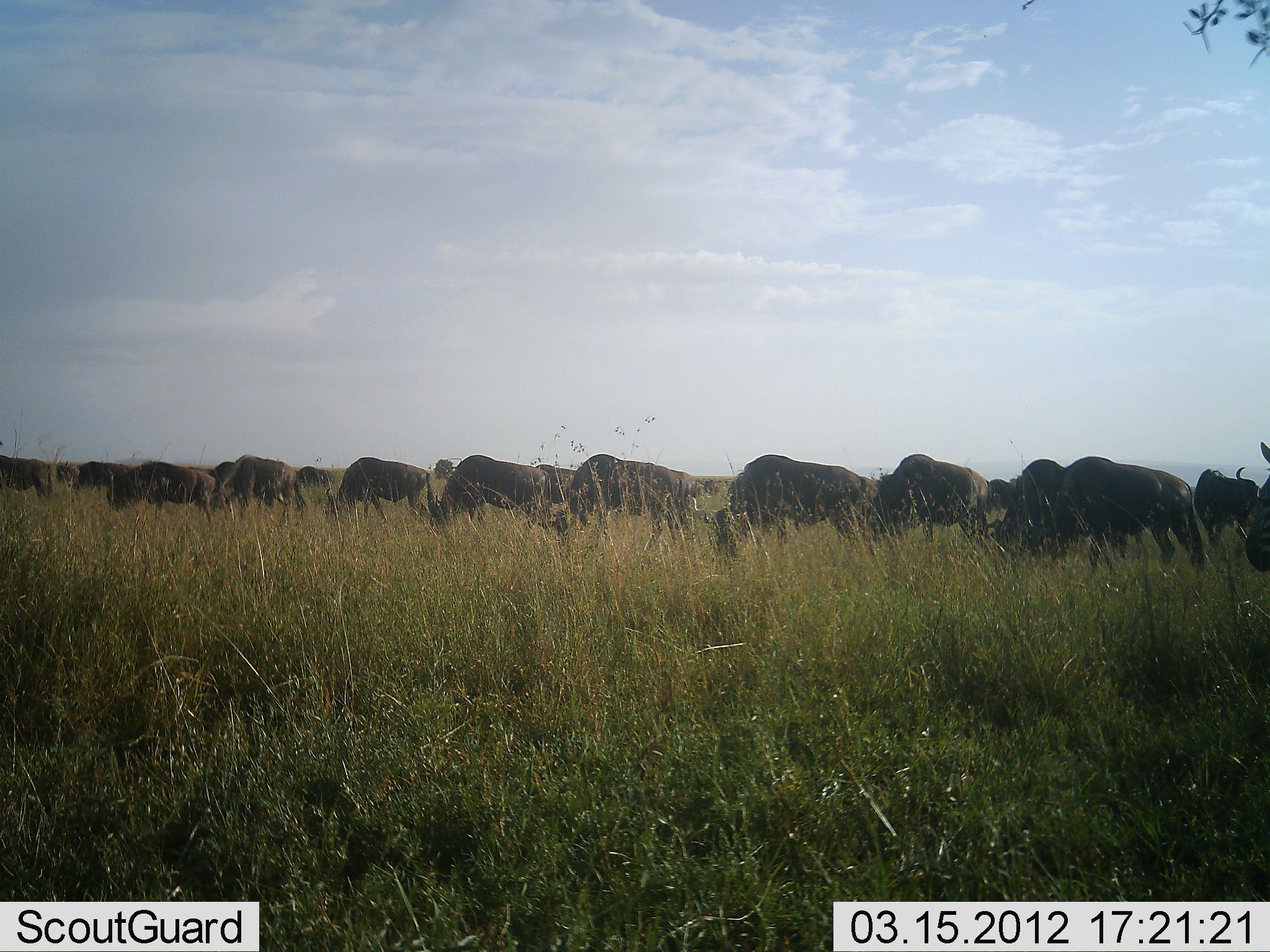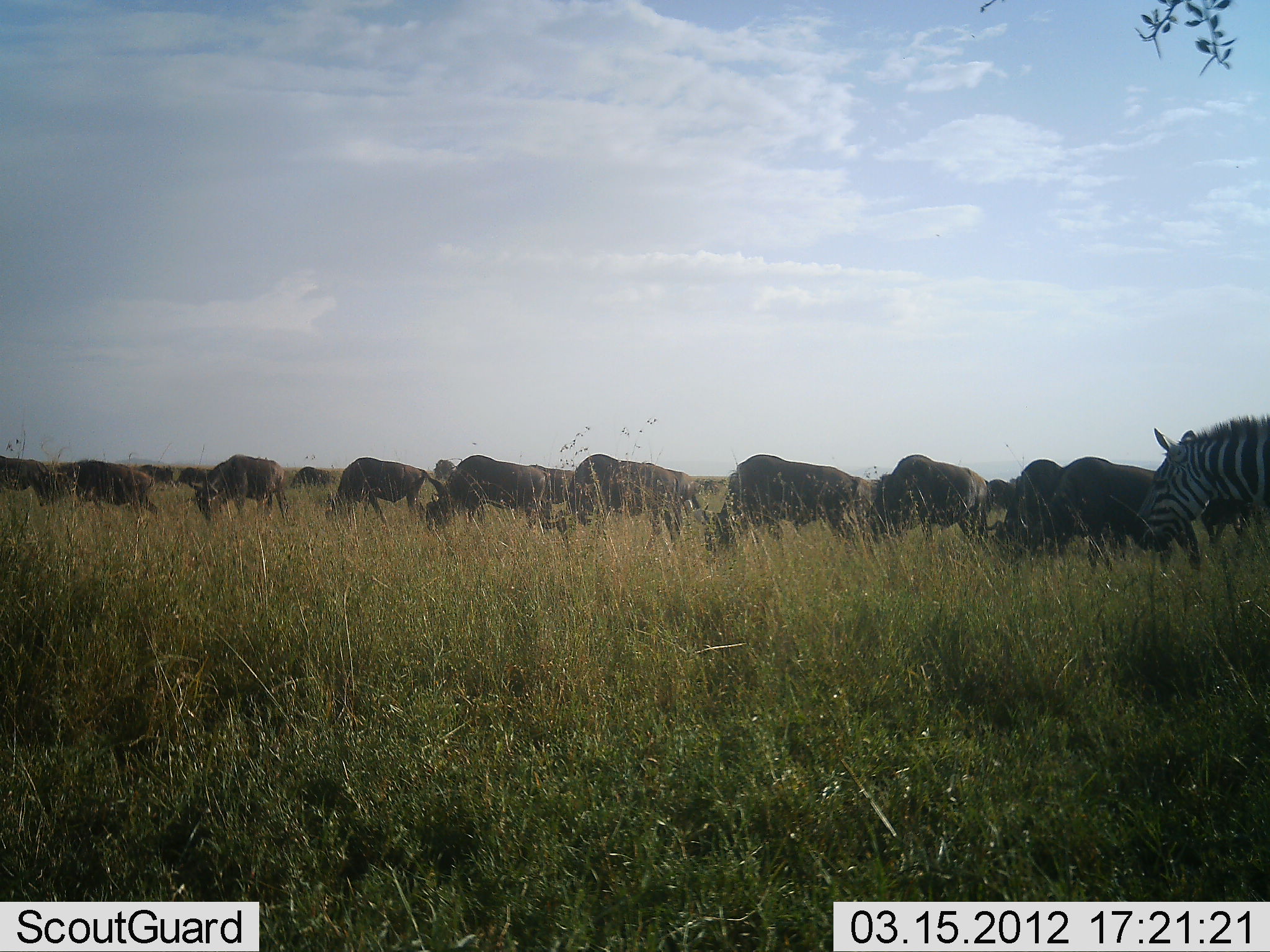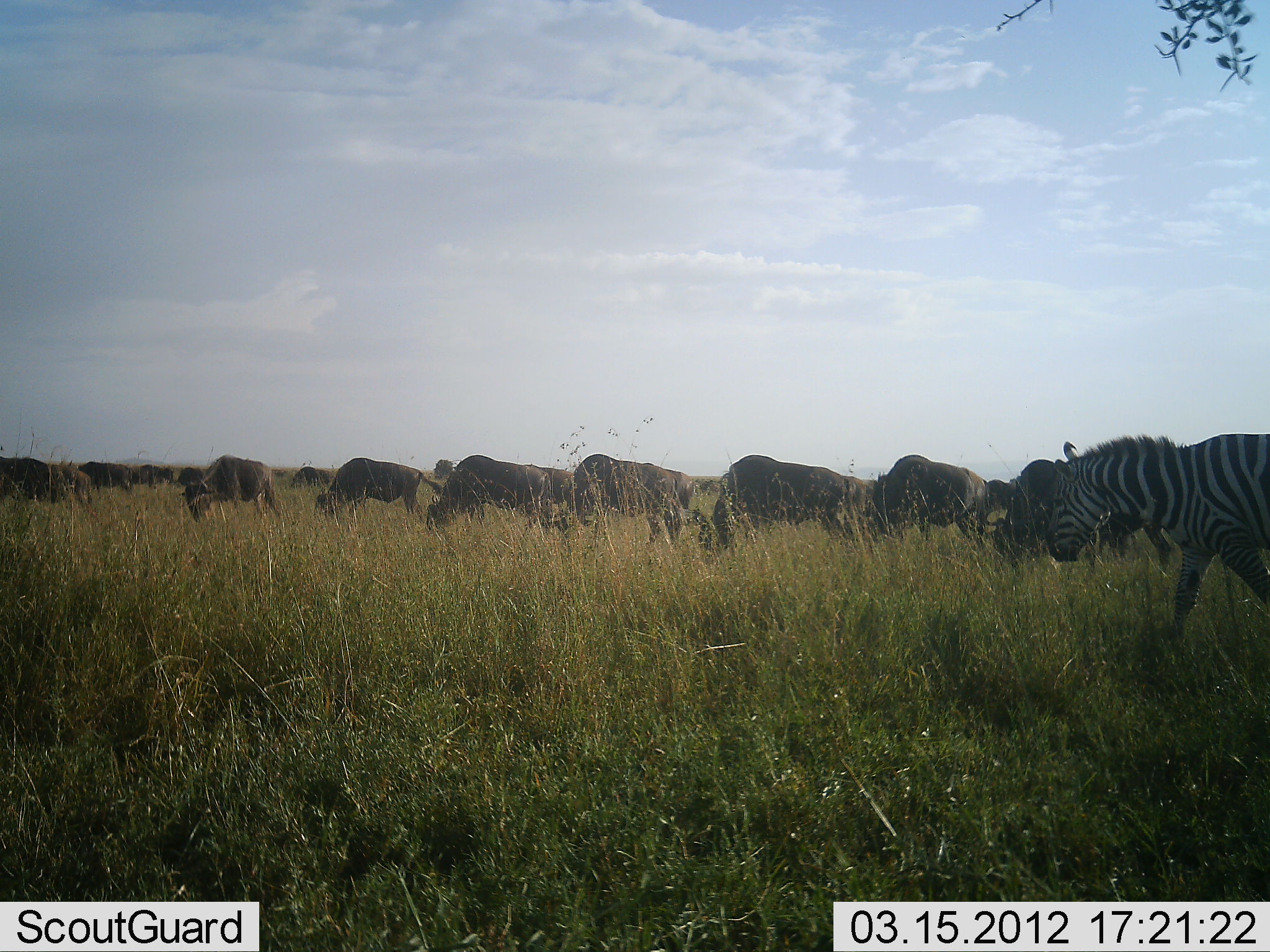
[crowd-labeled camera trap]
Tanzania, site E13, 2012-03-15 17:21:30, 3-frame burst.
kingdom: Animalia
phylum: Chordata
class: Mammalia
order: Artiodactyla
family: Bovidae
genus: Connochaetes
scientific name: Connochaetes taurinus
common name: blue wildebeest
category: wildebeest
Wildebeest (blue wildebeest) (Connochaetes taurinus), count 11-50. Behavior (volunteer vote fractions): standing 29%, resting 0%, moving 32%, interacting 6%. Young present (vote fraction): 0%. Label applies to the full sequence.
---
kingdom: Animalia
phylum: Chordata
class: Mammalia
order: Perissodactyla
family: Equidae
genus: Equus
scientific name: Equus quagga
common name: plains zebra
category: zebra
Zebra (plains zebra) (Equus quagga), count 1. Behavior (volunteer vote fractions): standing 12%, resting 0%, moving 85%, interacting 0%. Young present (vote fraction): 0%. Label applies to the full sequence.